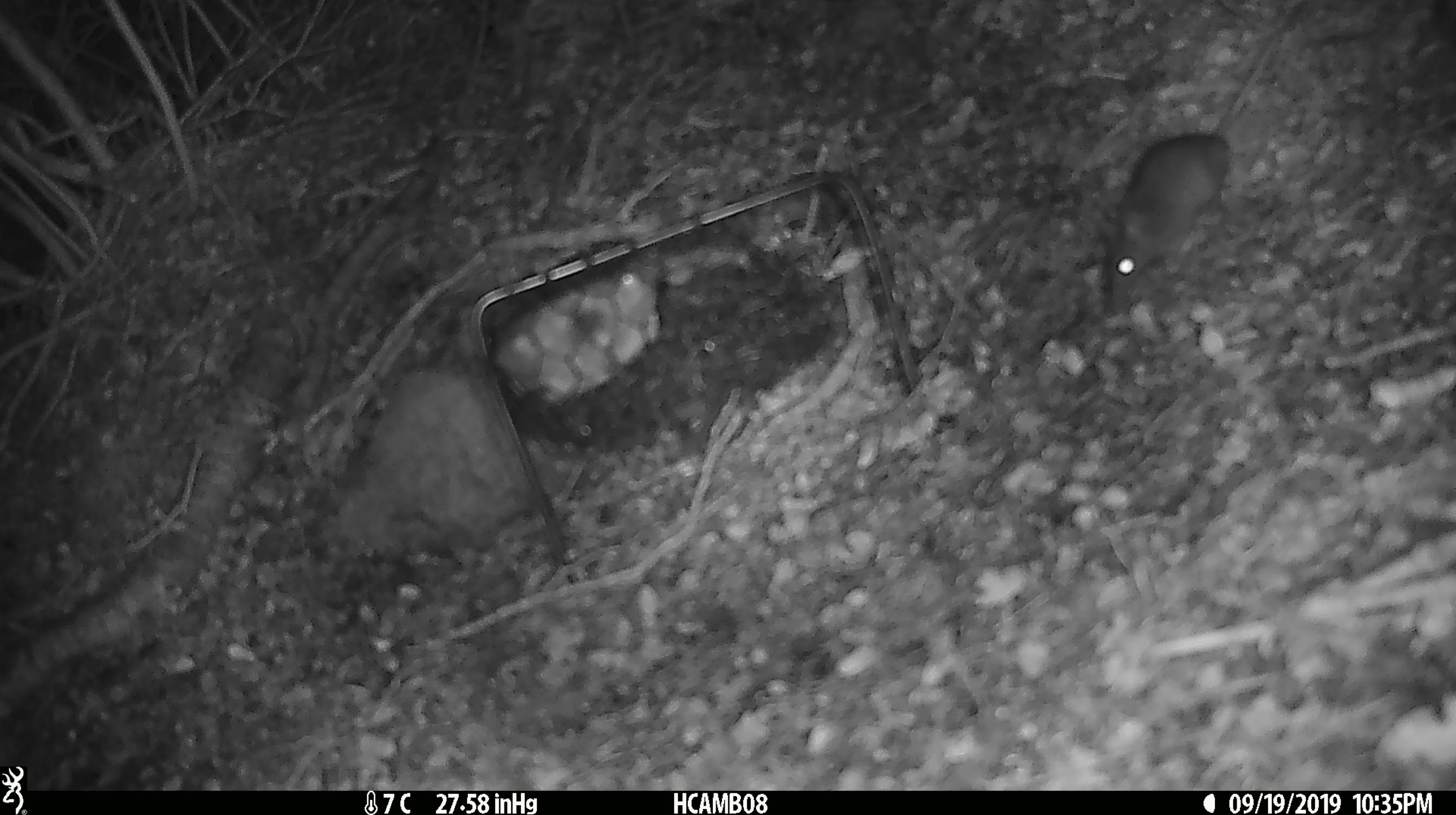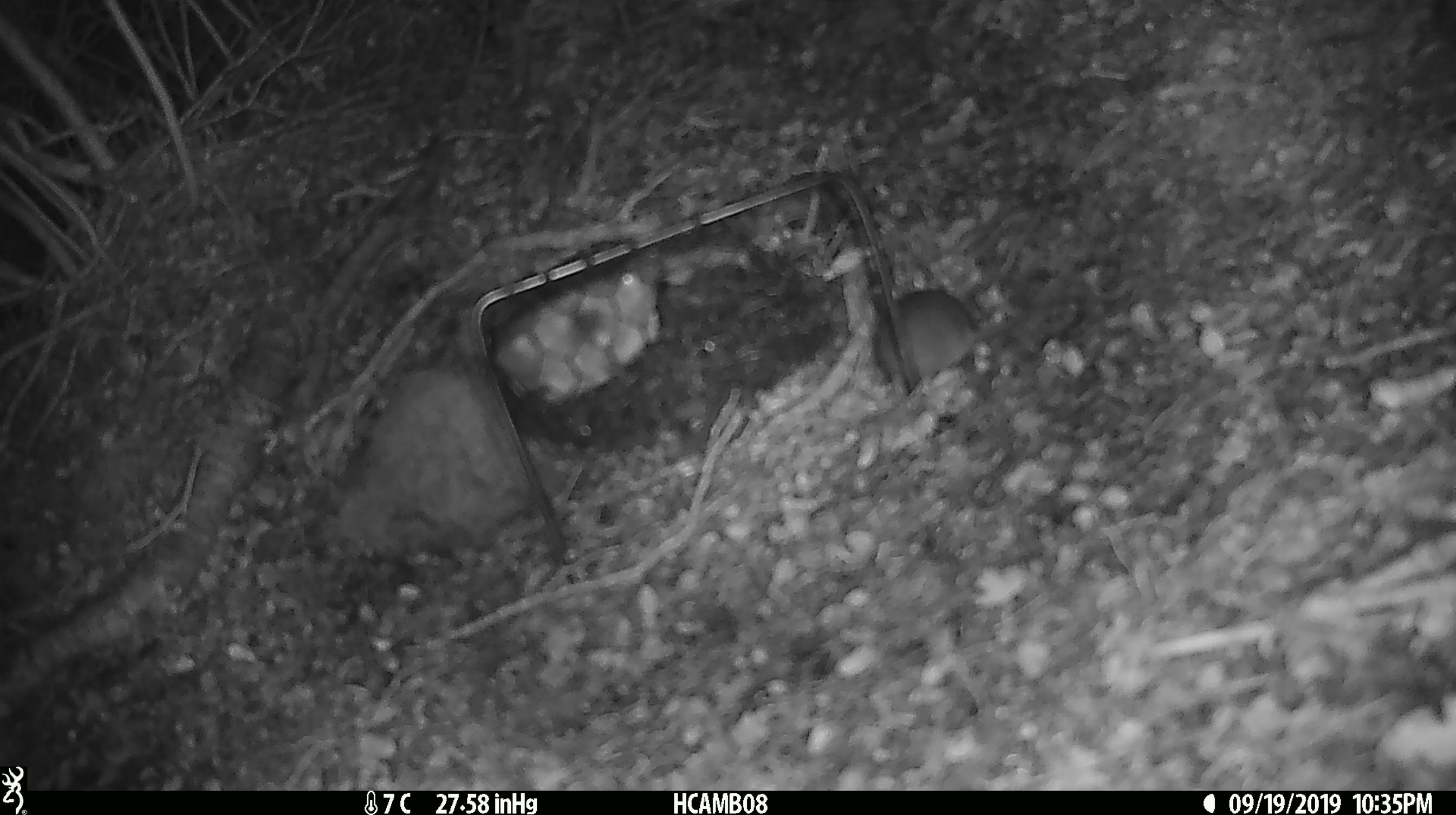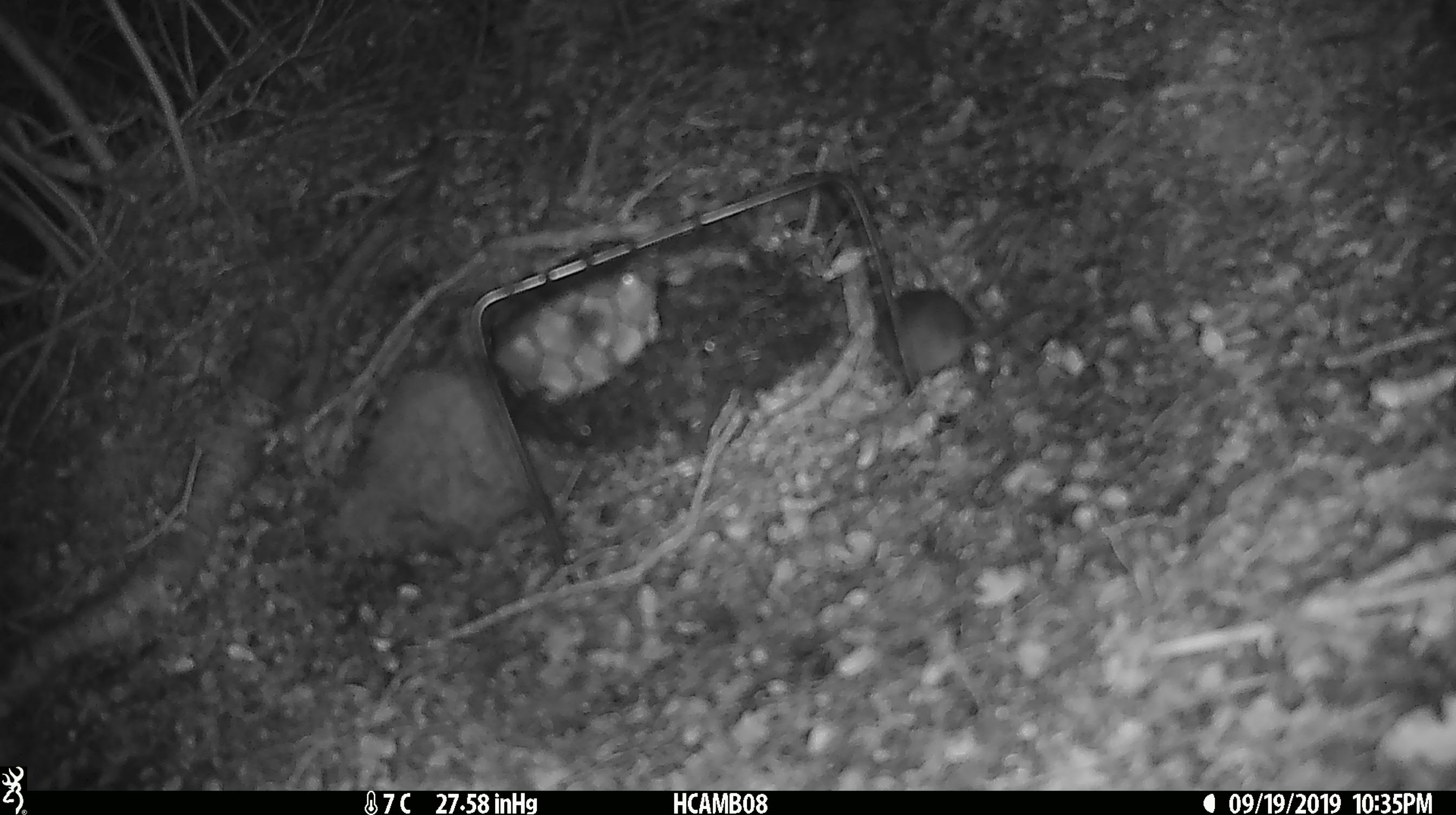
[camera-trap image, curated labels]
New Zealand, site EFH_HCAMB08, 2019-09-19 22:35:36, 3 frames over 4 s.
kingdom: Animalia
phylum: Chordata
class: Mammalia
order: Rodentia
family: Muridae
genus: Mus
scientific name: Mus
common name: mouse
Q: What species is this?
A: Mouse (Mus).